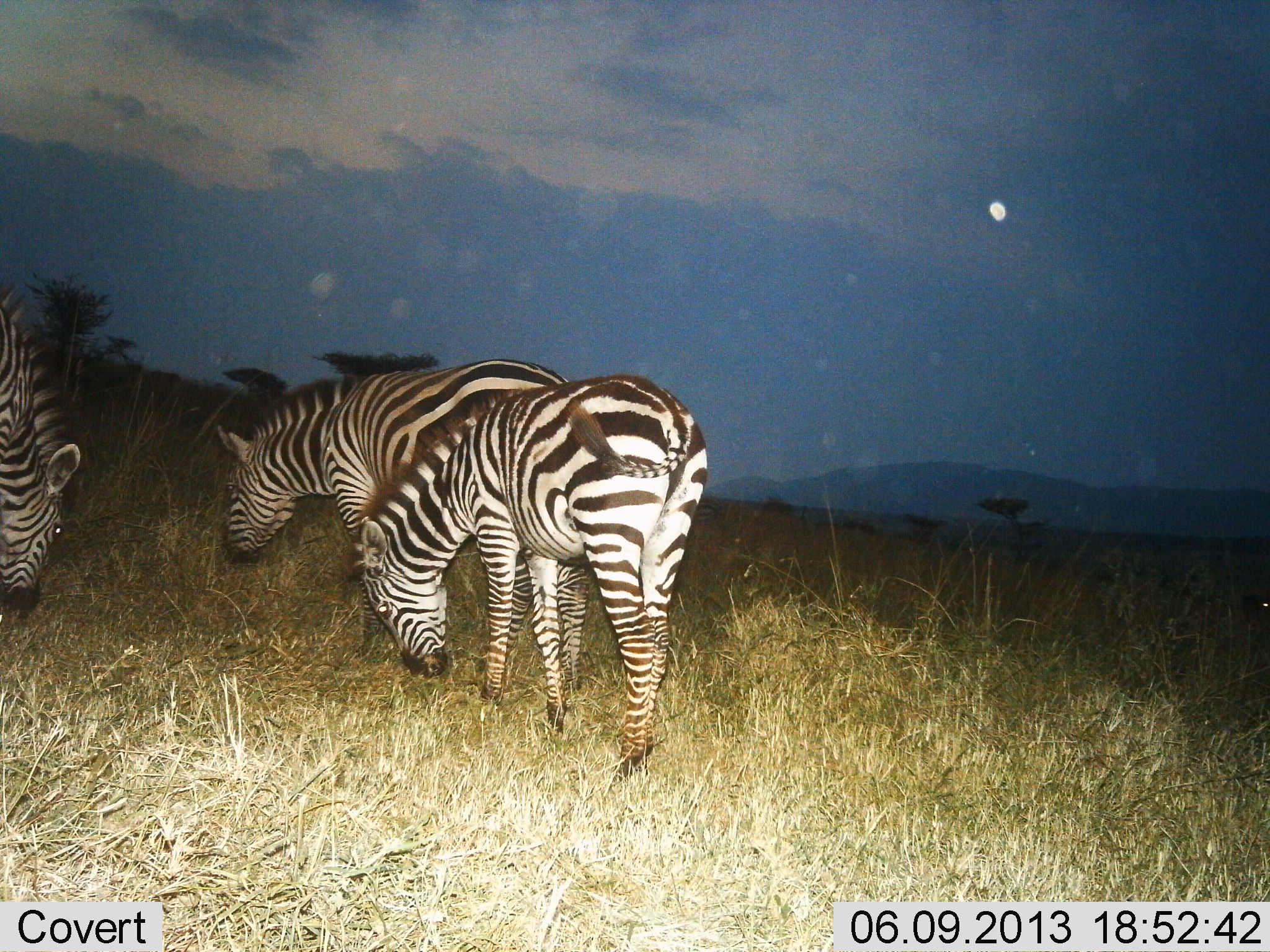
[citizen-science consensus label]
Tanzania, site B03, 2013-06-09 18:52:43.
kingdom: Animalia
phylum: Chordata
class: Mammalia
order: Perissodactyla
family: Equidae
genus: Equus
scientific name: Equus quagga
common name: plains zebra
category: zebra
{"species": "zebra (plains zebra) (Equus quagga)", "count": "3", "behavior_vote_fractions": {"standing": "17%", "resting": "0%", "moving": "33%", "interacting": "0%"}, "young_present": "6%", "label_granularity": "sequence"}